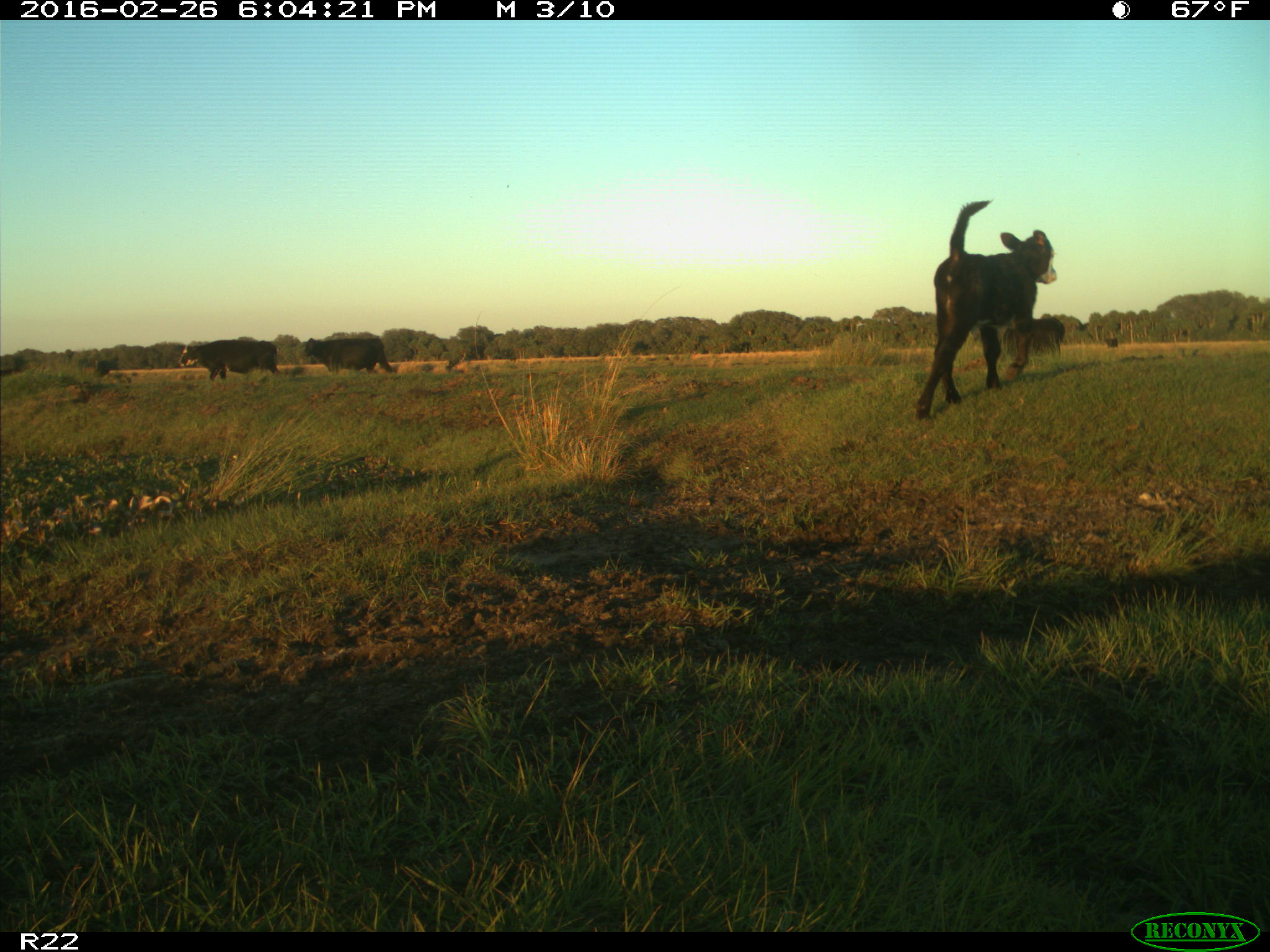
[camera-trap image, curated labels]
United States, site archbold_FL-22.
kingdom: Animalia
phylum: Chordata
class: Mammalia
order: Artiodactyla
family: Bovidae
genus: Bos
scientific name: Bos taurus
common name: domestic cow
Bos taurus (domestic cow).